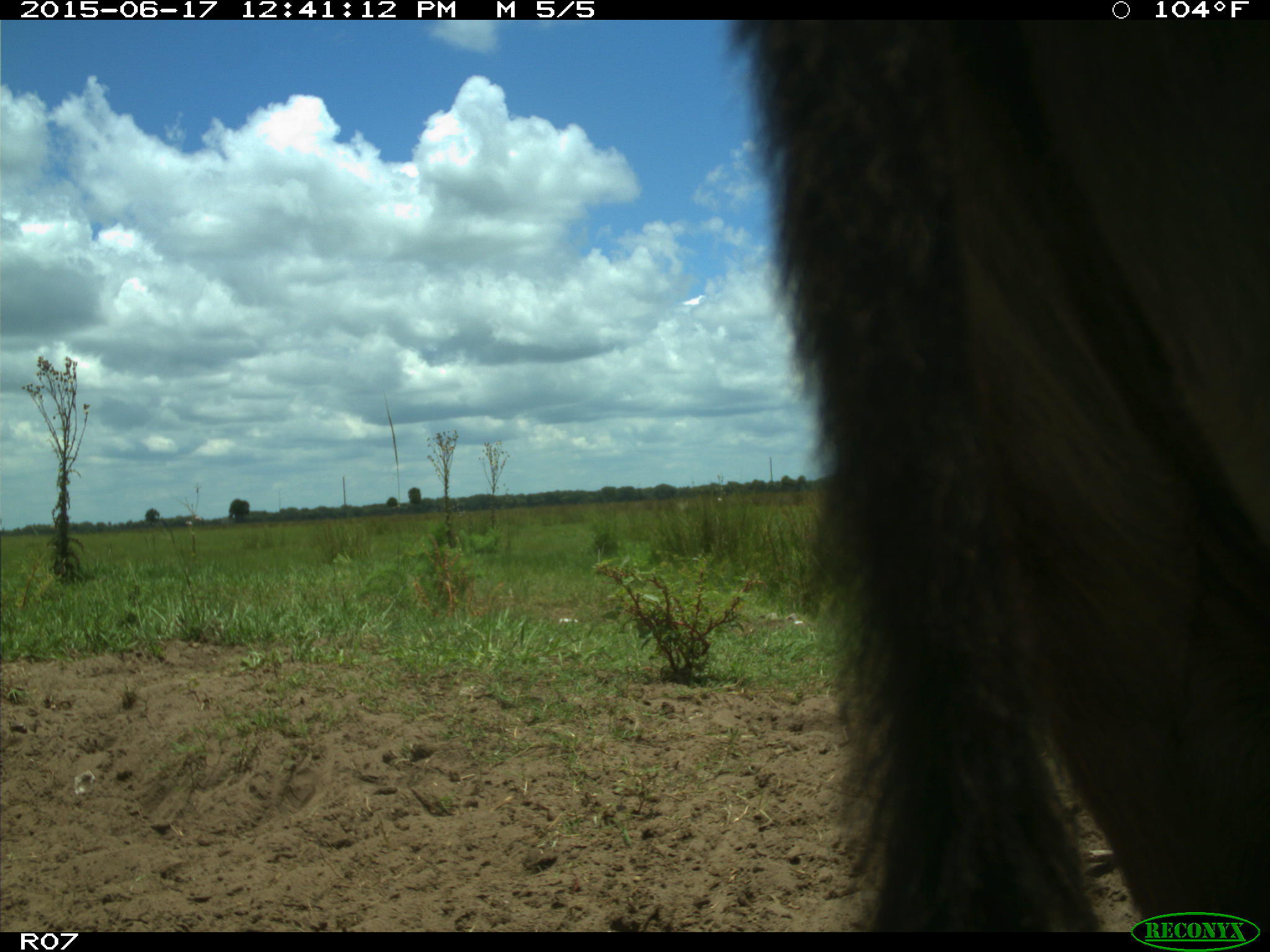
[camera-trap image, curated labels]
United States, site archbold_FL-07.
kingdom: Animalia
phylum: Chordata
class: Mammalia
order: Artiodactyla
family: Bovidae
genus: Bos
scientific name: Bos taurus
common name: domestic cow